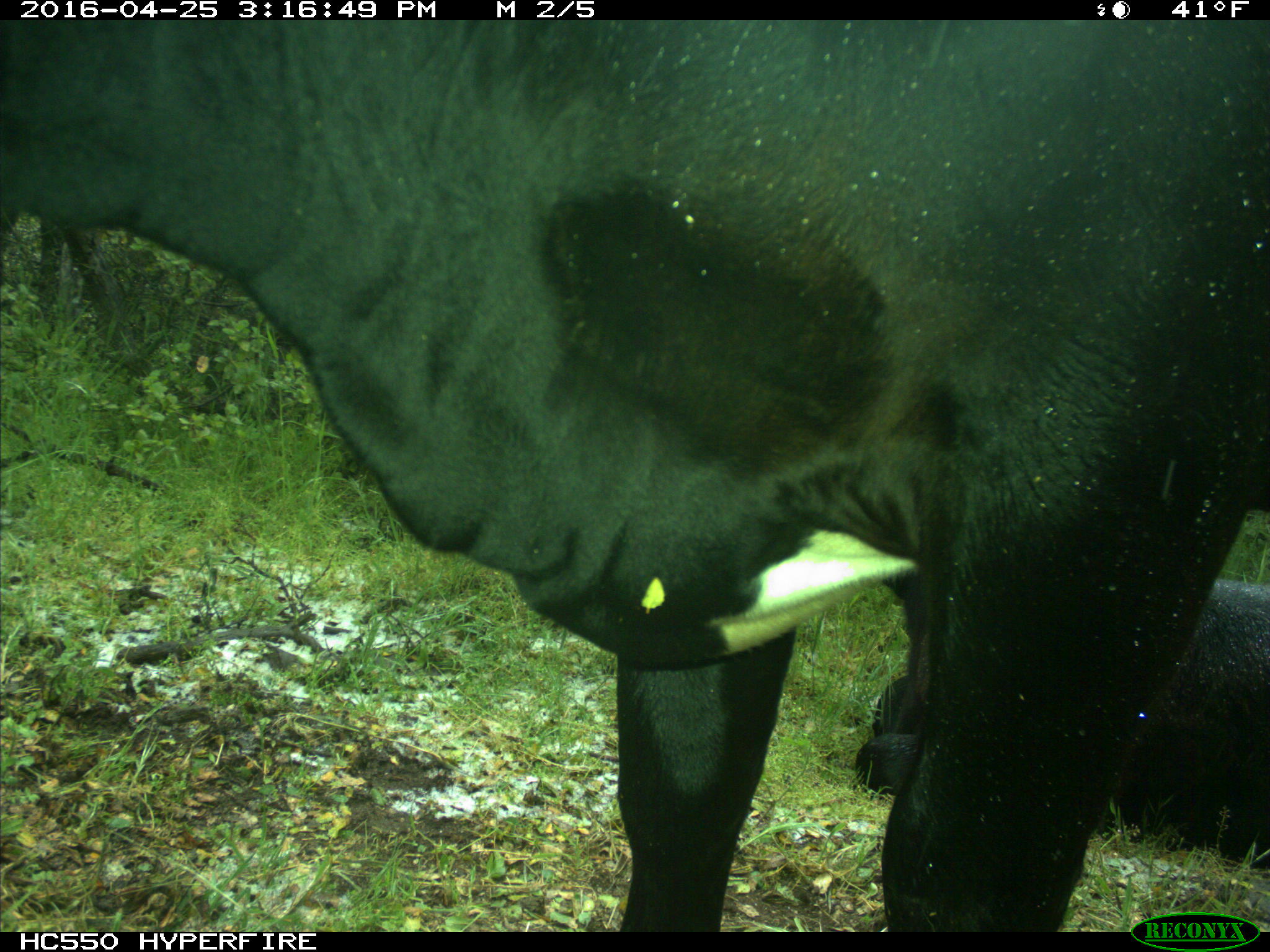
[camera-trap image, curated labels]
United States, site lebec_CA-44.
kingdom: Animalia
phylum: Chordata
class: Mammalia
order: Artiodactyla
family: Bovidae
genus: Bos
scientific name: Bos taurus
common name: domestic cow